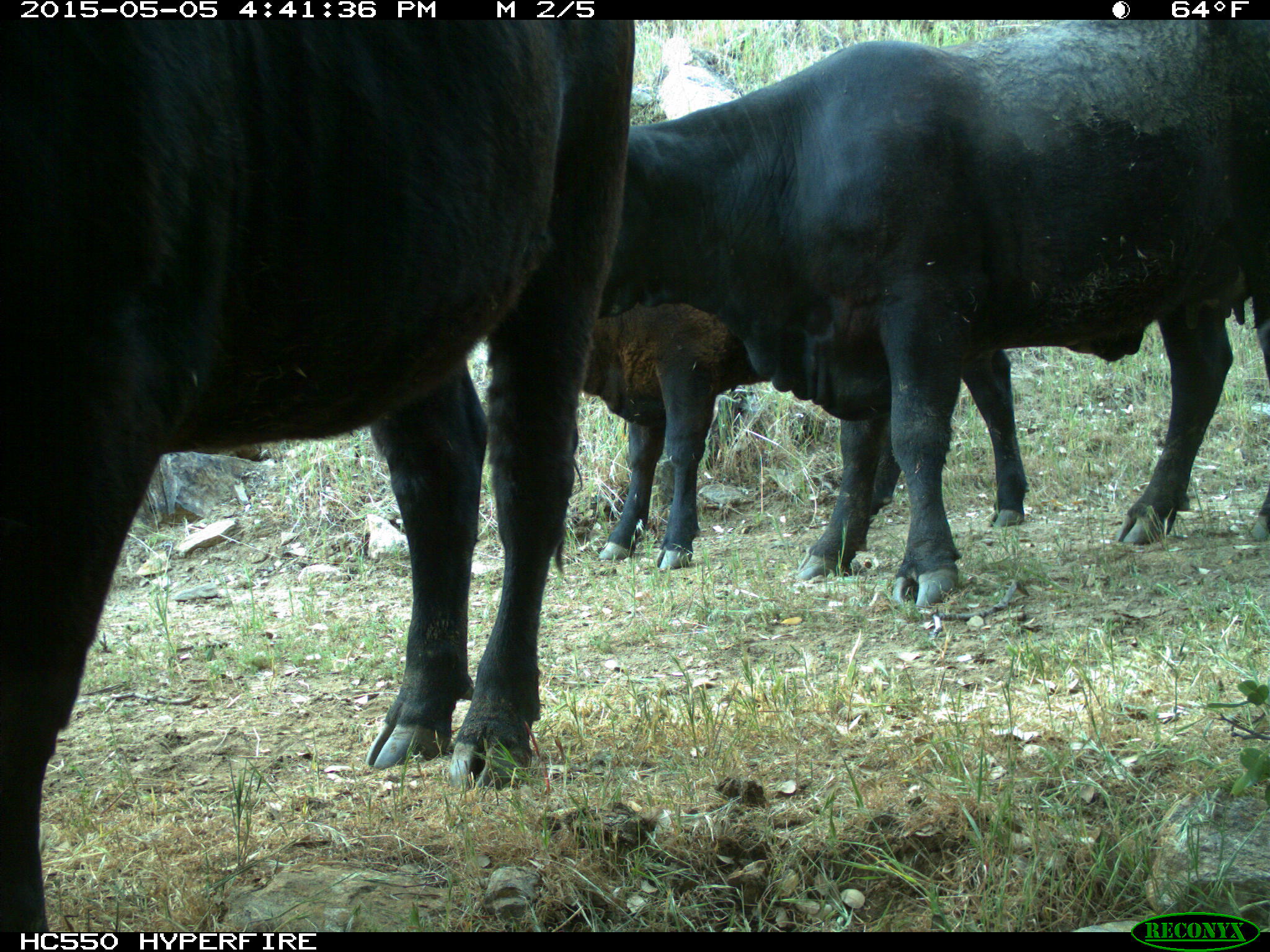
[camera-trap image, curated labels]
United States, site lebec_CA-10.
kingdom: Animalia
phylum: Chordata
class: Mammalia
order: Artiodactyla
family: Bovidae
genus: Bos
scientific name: Bos taurus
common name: domestic cow